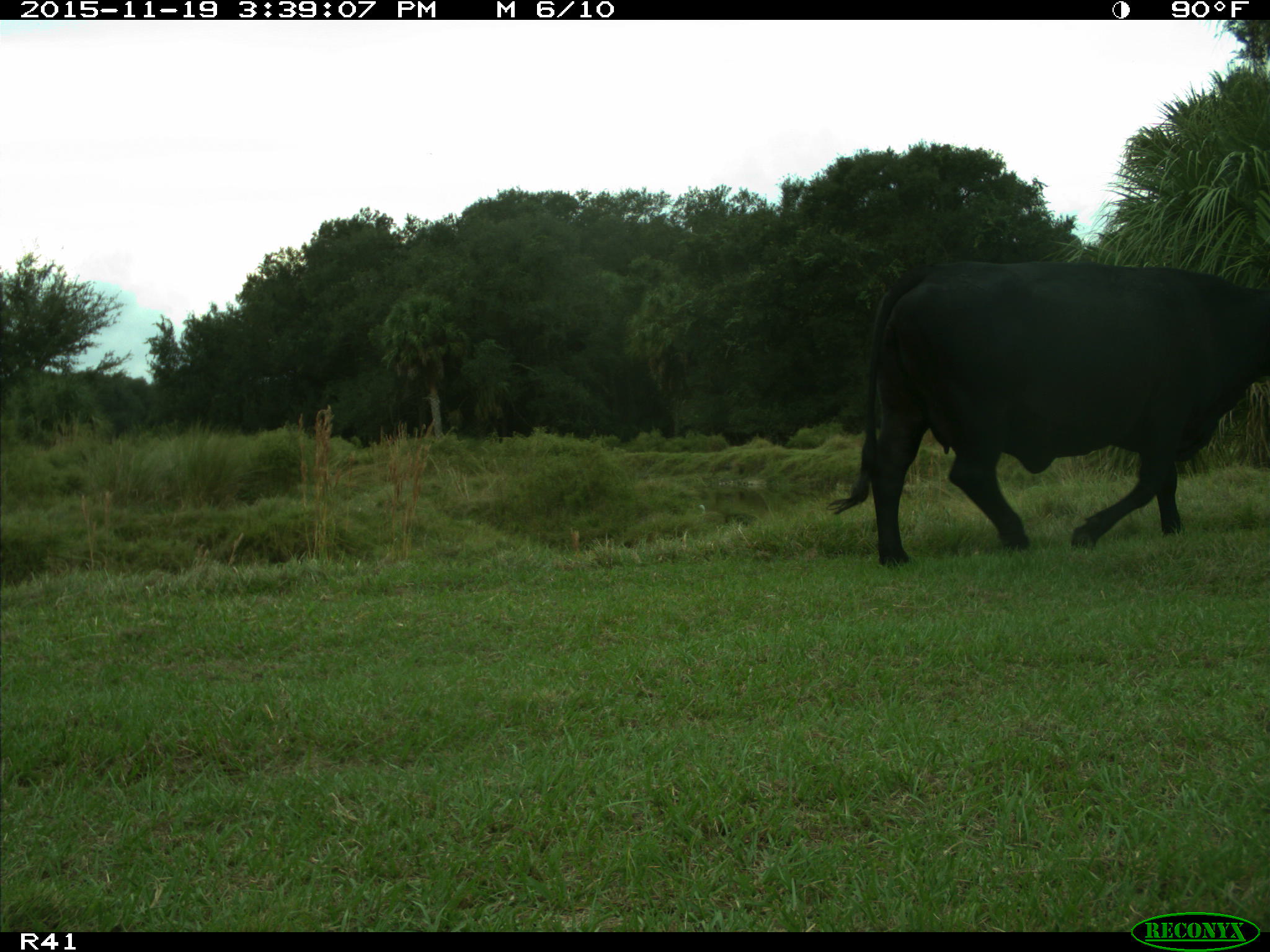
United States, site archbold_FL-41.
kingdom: Animalia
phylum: Chordata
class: Mammalia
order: Artiodactyla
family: Bovidae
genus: Bos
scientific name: Bos taurus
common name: domestic cow